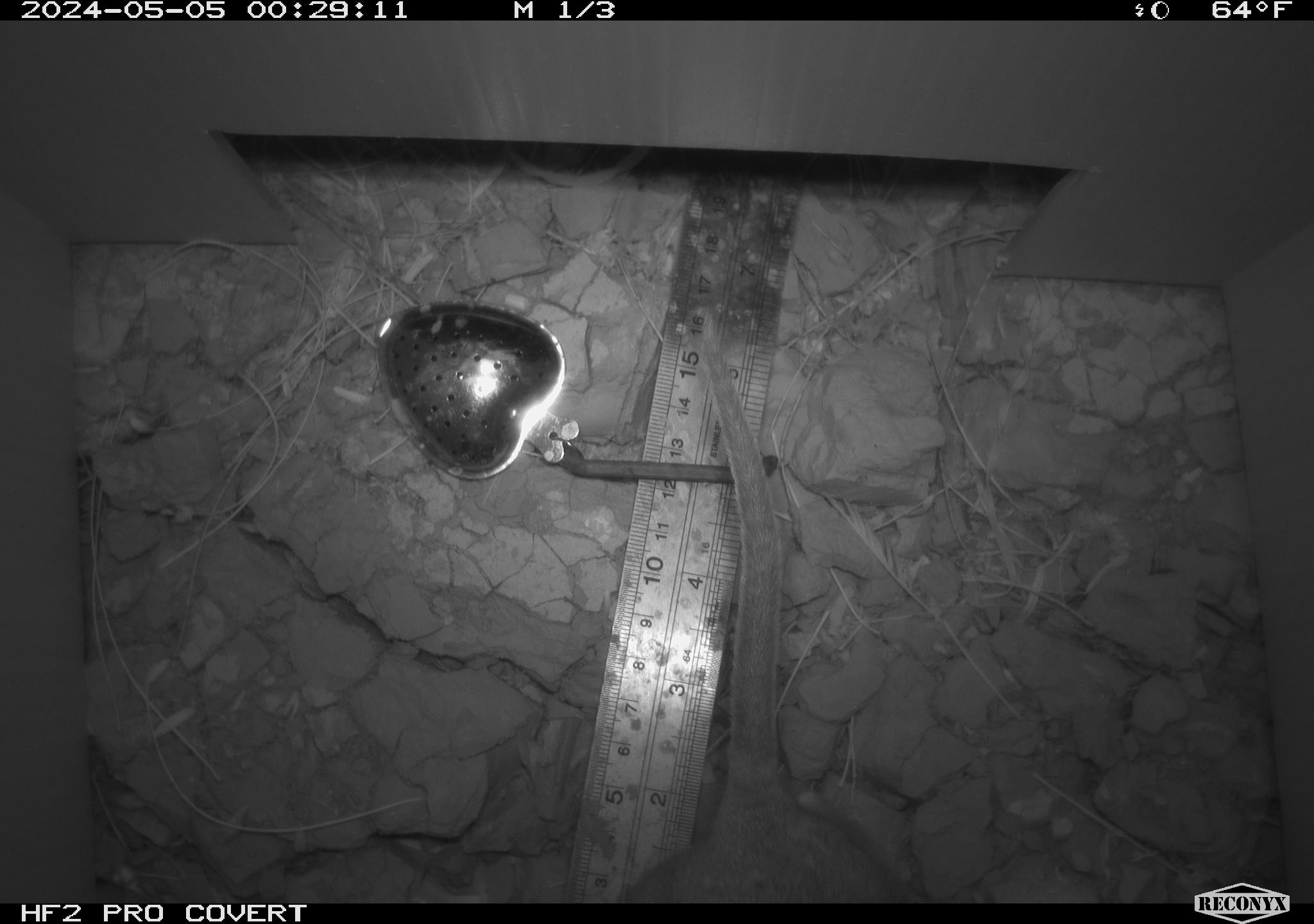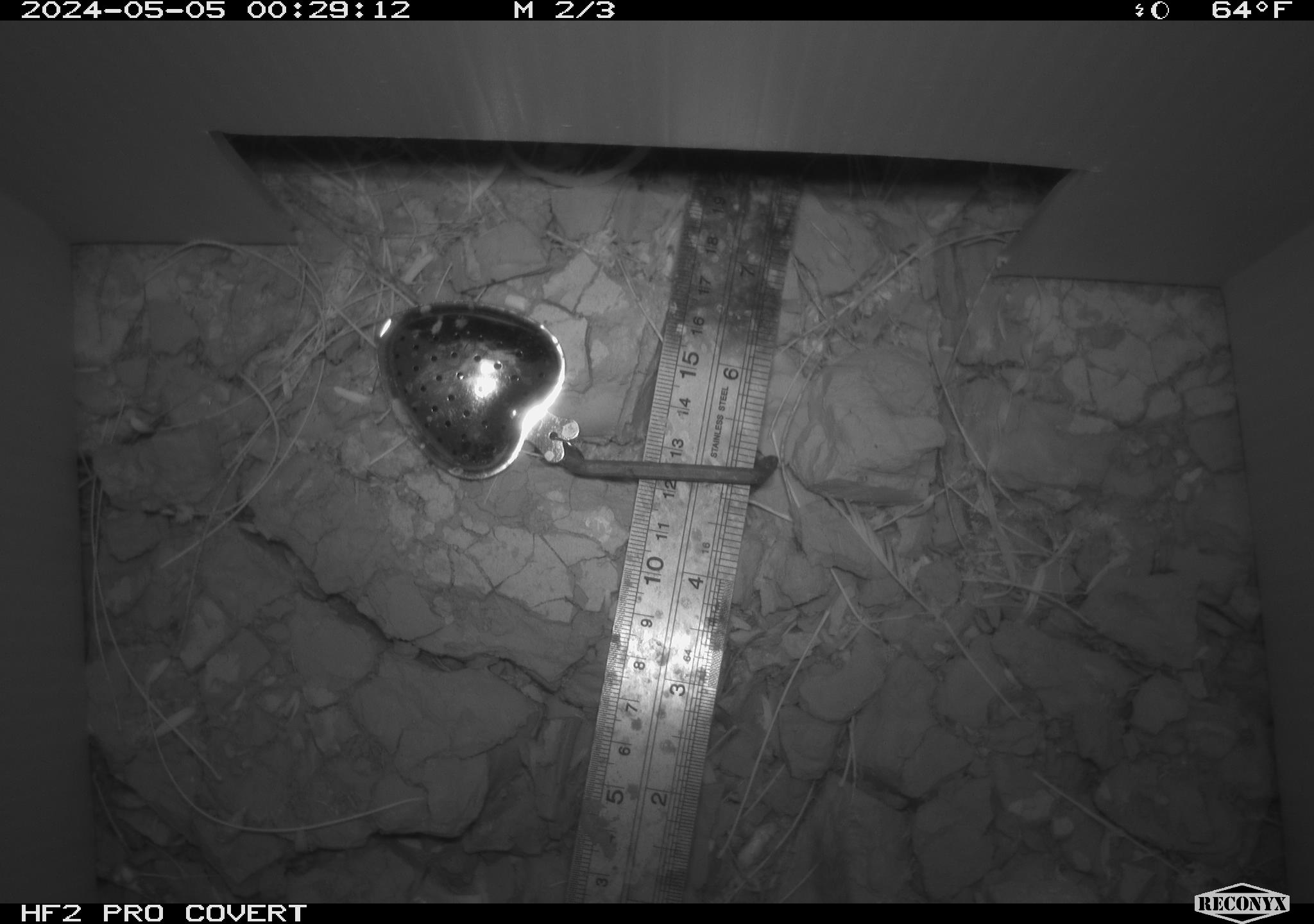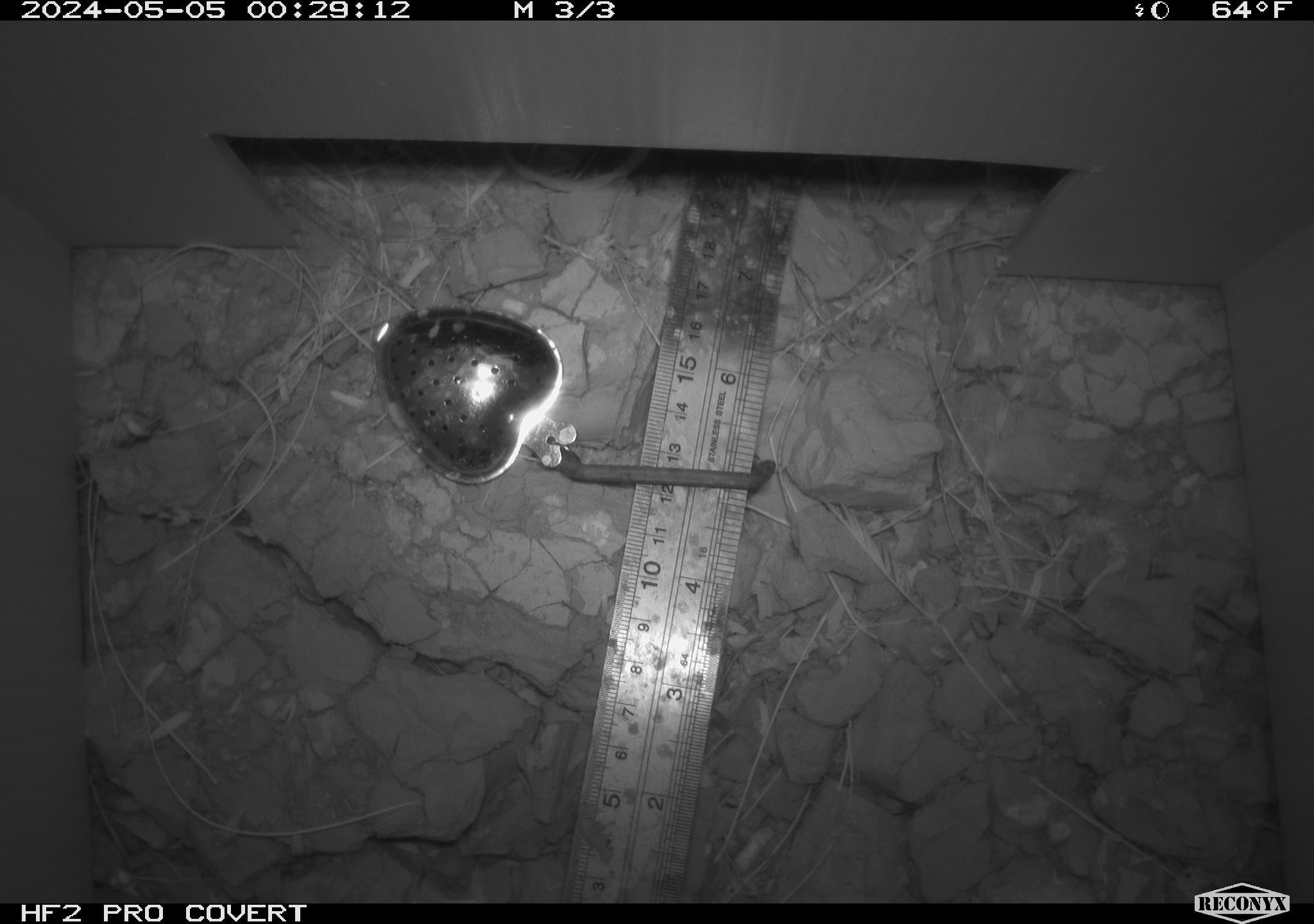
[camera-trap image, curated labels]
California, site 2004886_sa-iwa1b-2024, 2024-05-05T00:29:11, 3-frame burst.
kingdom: Animalia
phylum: Chordata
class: Mammalia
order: Rodentia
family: Cricetidae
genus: Neotoma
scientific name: Neotoma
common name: pack rat or woodrat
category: neotoma species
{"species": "neotoma species (pack rat or woodrat) (Neotoma)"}